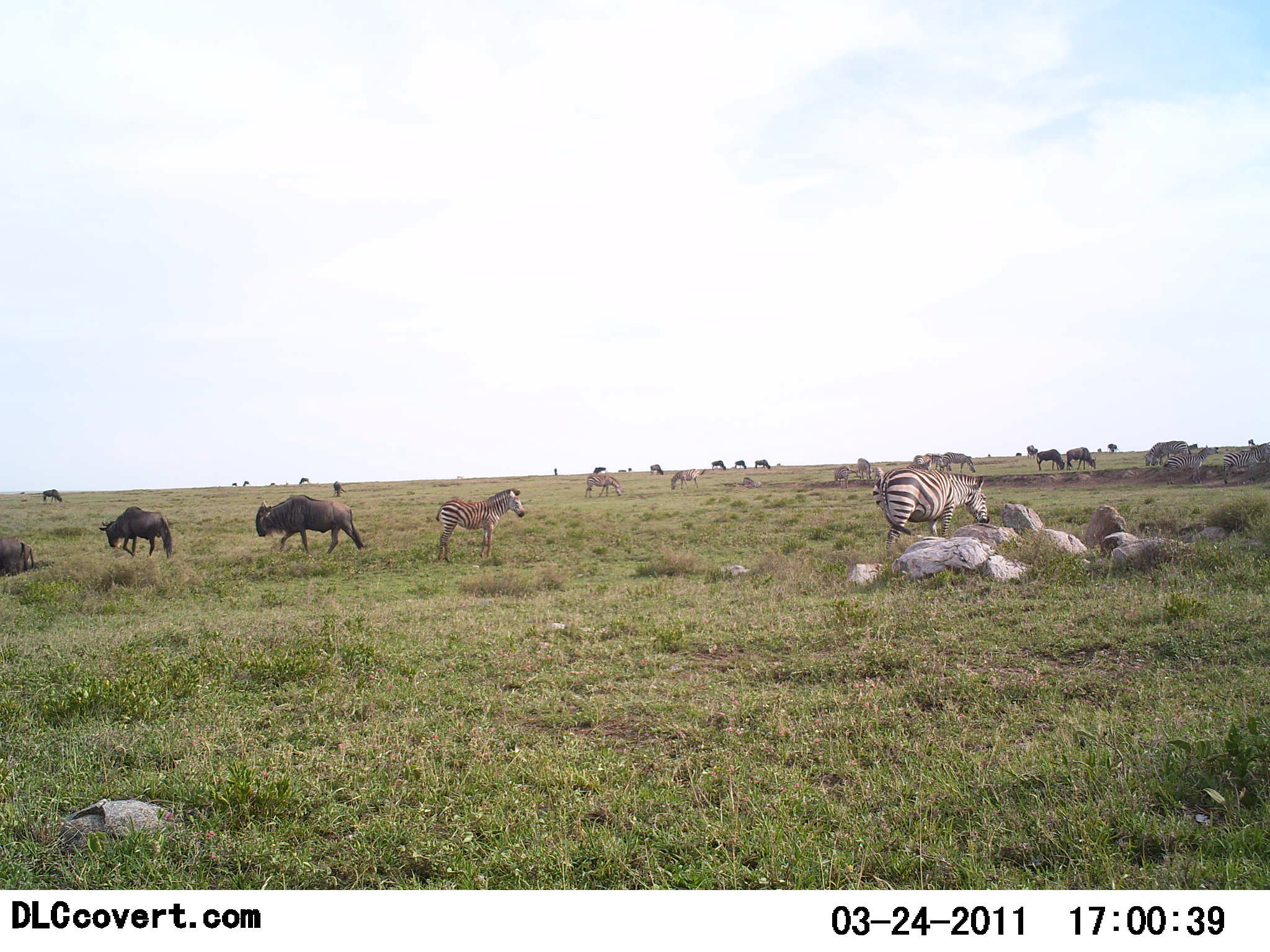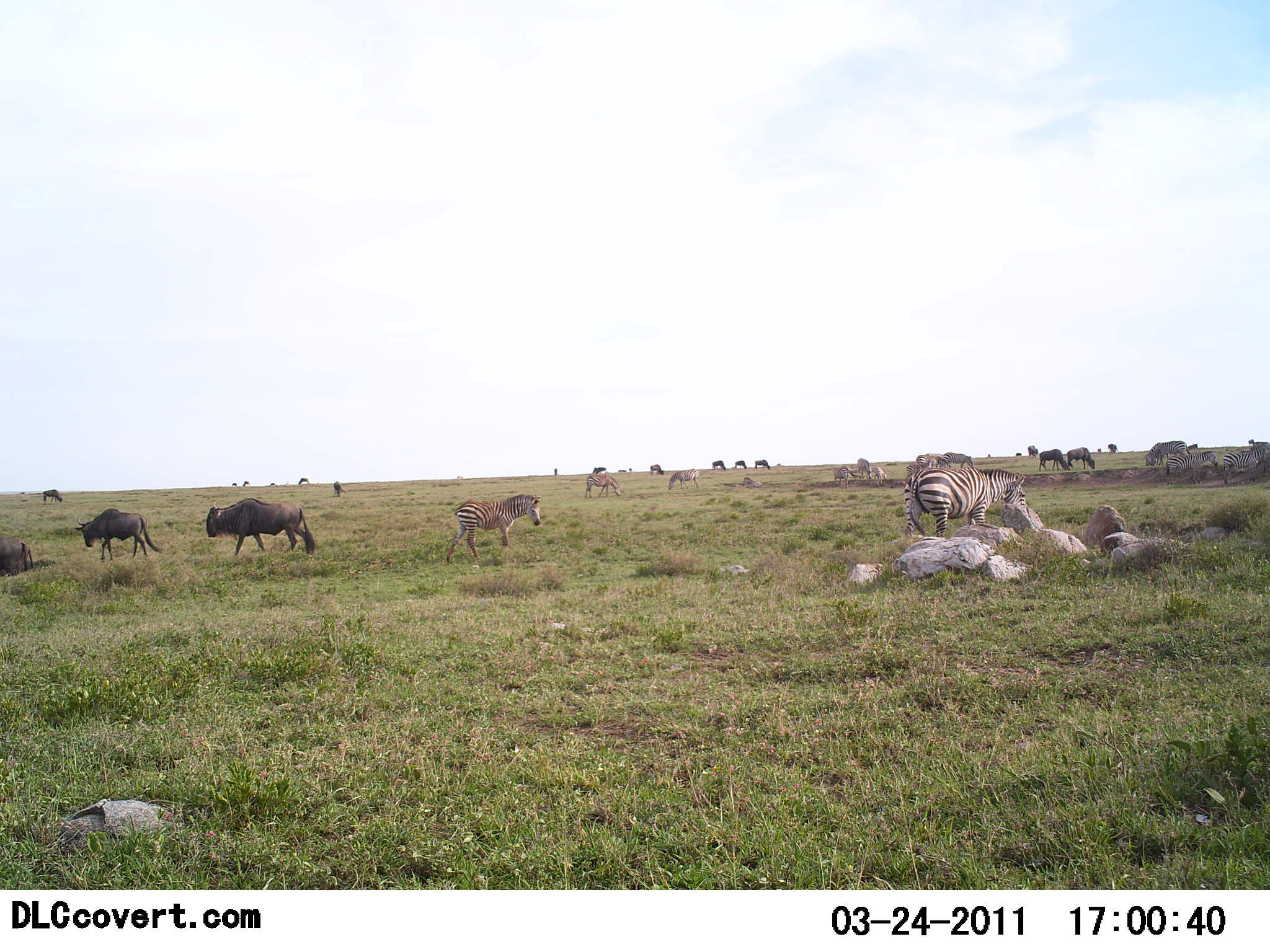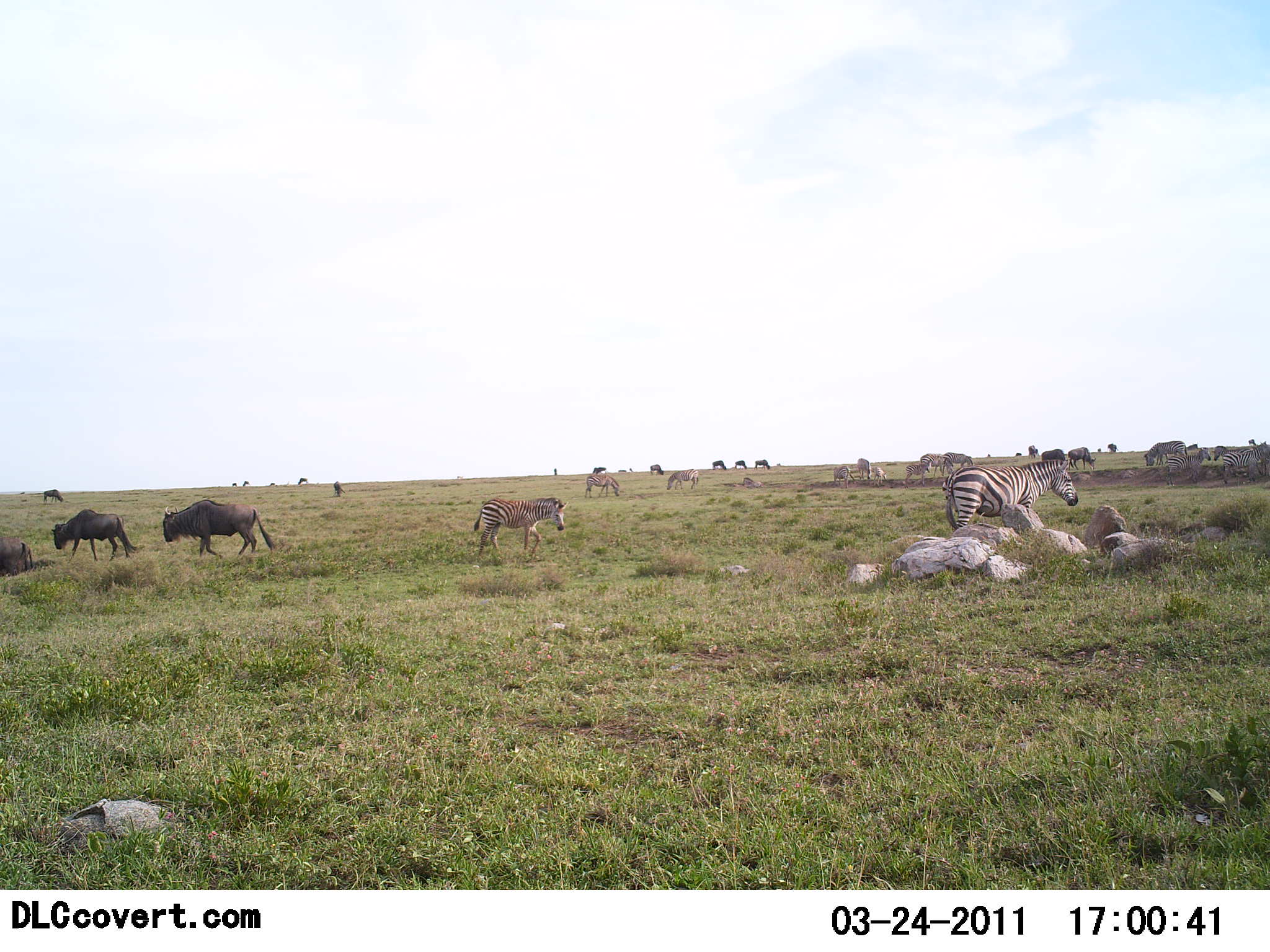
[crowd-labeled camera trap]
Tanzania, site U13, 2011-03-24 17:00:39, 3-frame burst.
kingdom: Animalia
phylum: Chordata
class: Mammalia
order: Artiodactyla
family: Bovidae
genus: Connochaetes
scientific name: Connochaetes taurinus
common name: blue wildebeest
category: wildebeest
Wildebeest (blue wildebeest) (Connochaetes taurinus), count 11-50. Behavior (volunteer vote fractions): standing 64%, resting 18%, moving 73%, interacting 0%. Young present (vote fraction): 9%. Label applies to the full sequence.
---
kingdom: Animalia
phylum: Chordata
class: Mammalia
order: Perissodactyla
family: Equidae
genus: Equus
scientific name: Equus quagga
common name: plains zebra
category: zebra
Zebra (plains zebra) (Equus quagga), count 5. Behavior (volunteer vote fractions): standing 46%, resting 0%, moving 77%, interacting 0%. Young present (vote fraction): 15%. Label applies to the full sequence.